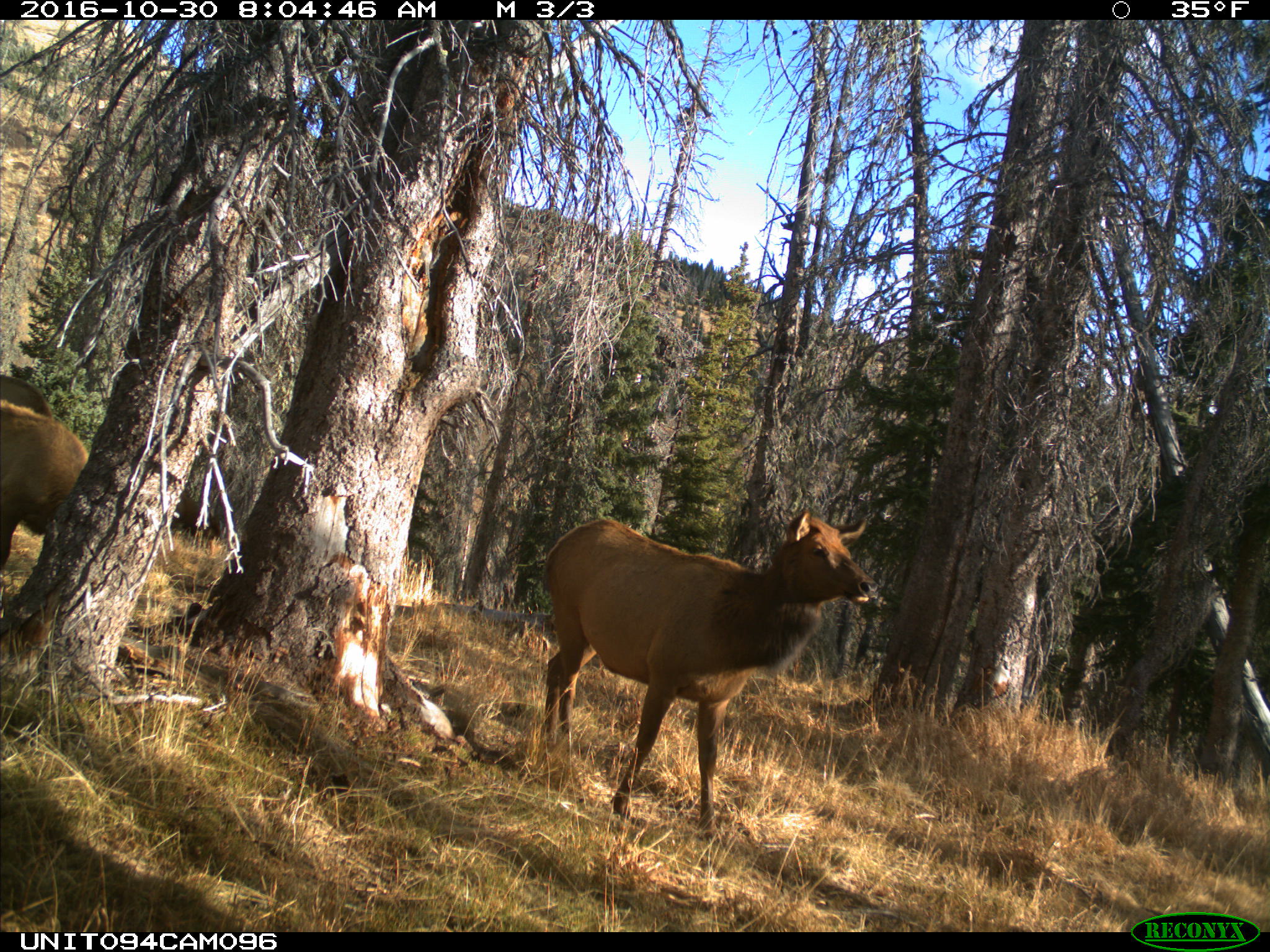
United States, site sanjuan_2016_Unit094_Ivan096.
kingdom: Animalia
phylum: Chordata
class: Mammalia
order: Artiodactyla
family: Cervidae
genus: Cervus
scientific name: Cervus elaphus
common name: red deer